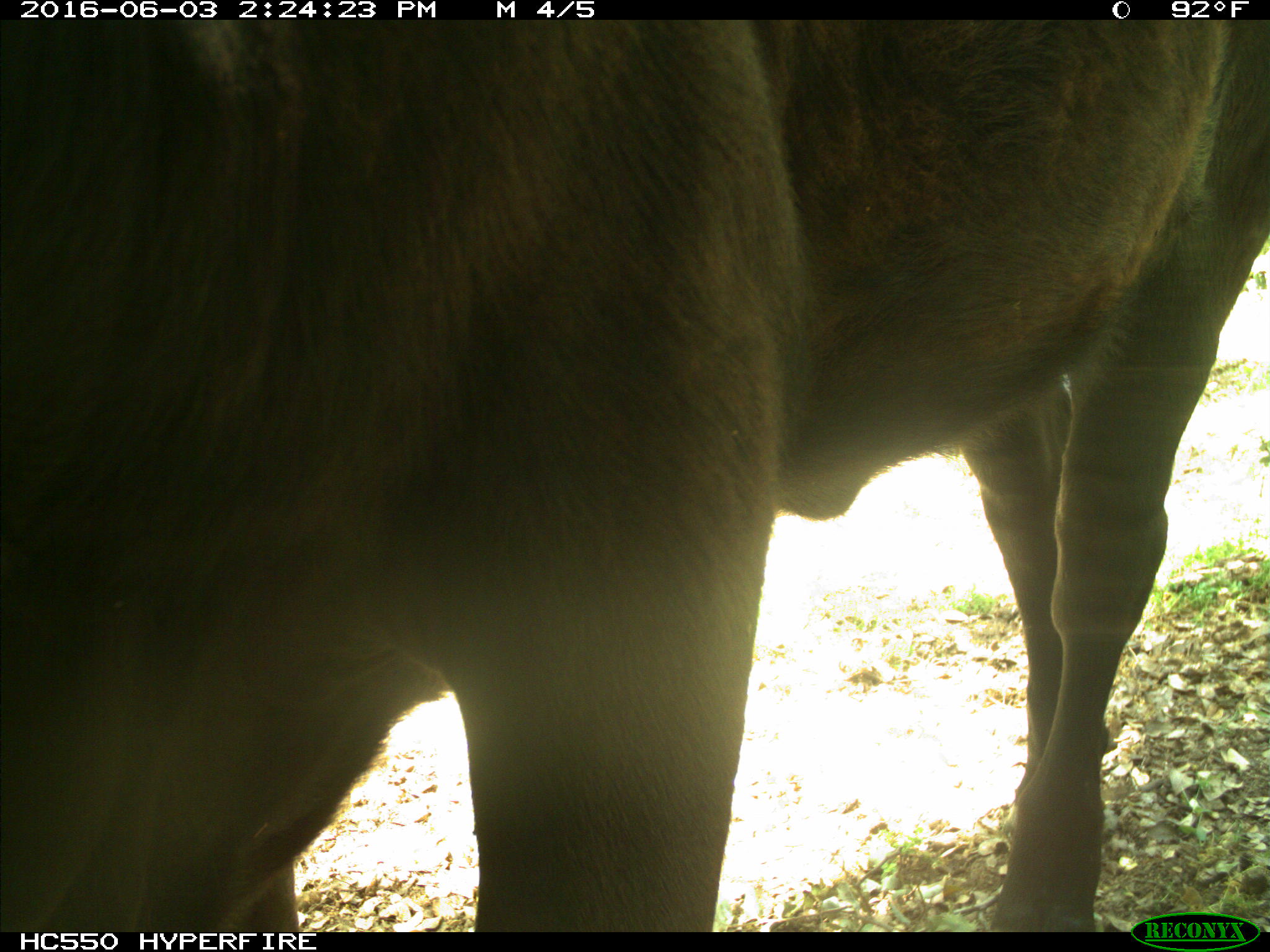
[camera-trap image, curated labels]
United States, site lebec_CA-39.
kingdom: Animalia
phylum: Chordata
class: Mammalia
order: Artiodactyla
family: Bovidae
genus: Bos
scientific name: Bos taurus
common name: domestic cow